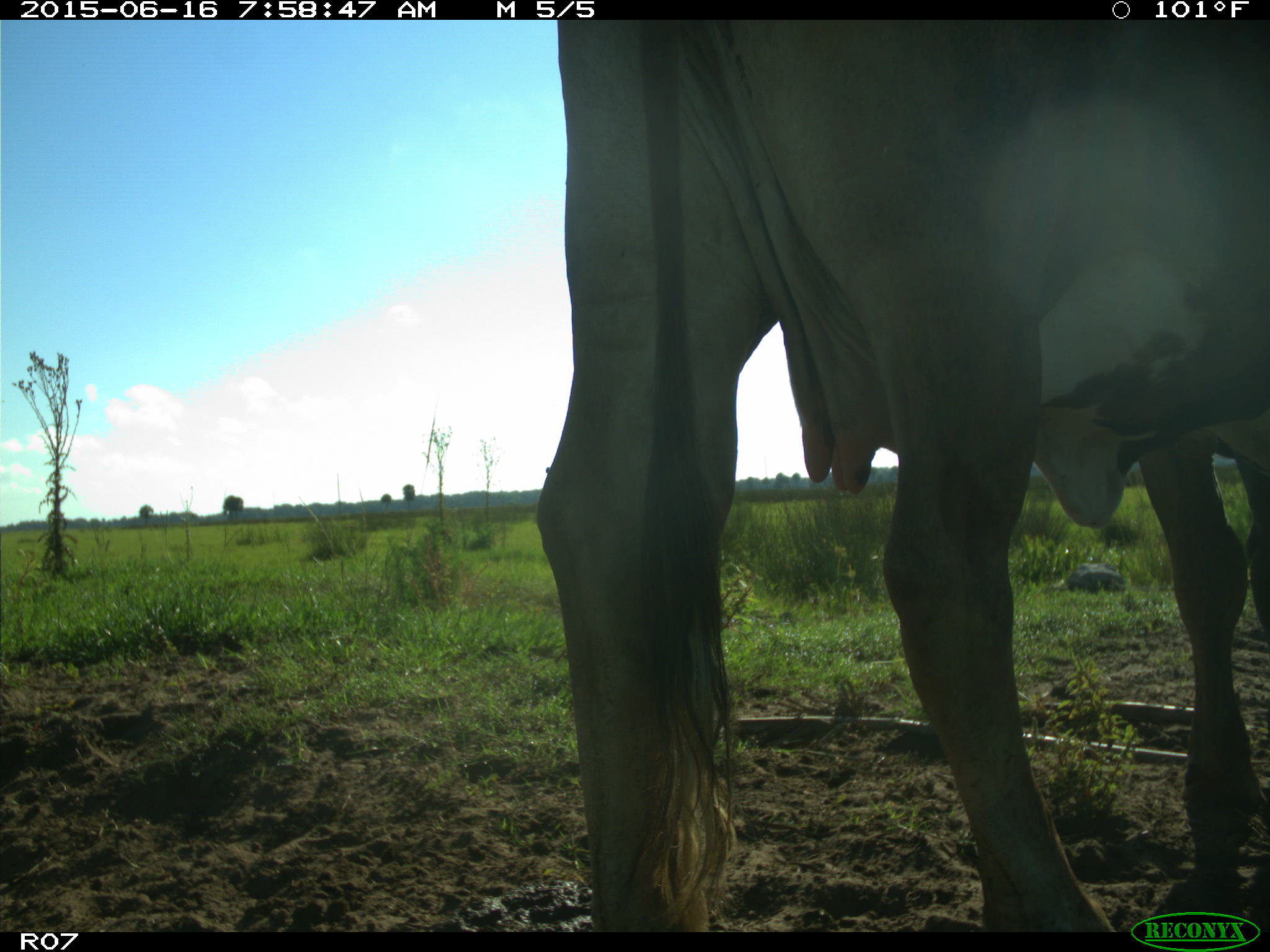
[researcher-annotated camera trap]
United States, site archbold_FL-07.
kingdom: Animalia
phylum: Chordata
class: Mammalia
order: Artiodactyla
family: Bovidae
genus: Bos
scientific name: Bos taurus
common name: domestic cow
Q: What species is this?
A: Bos taurus (domestic cow).